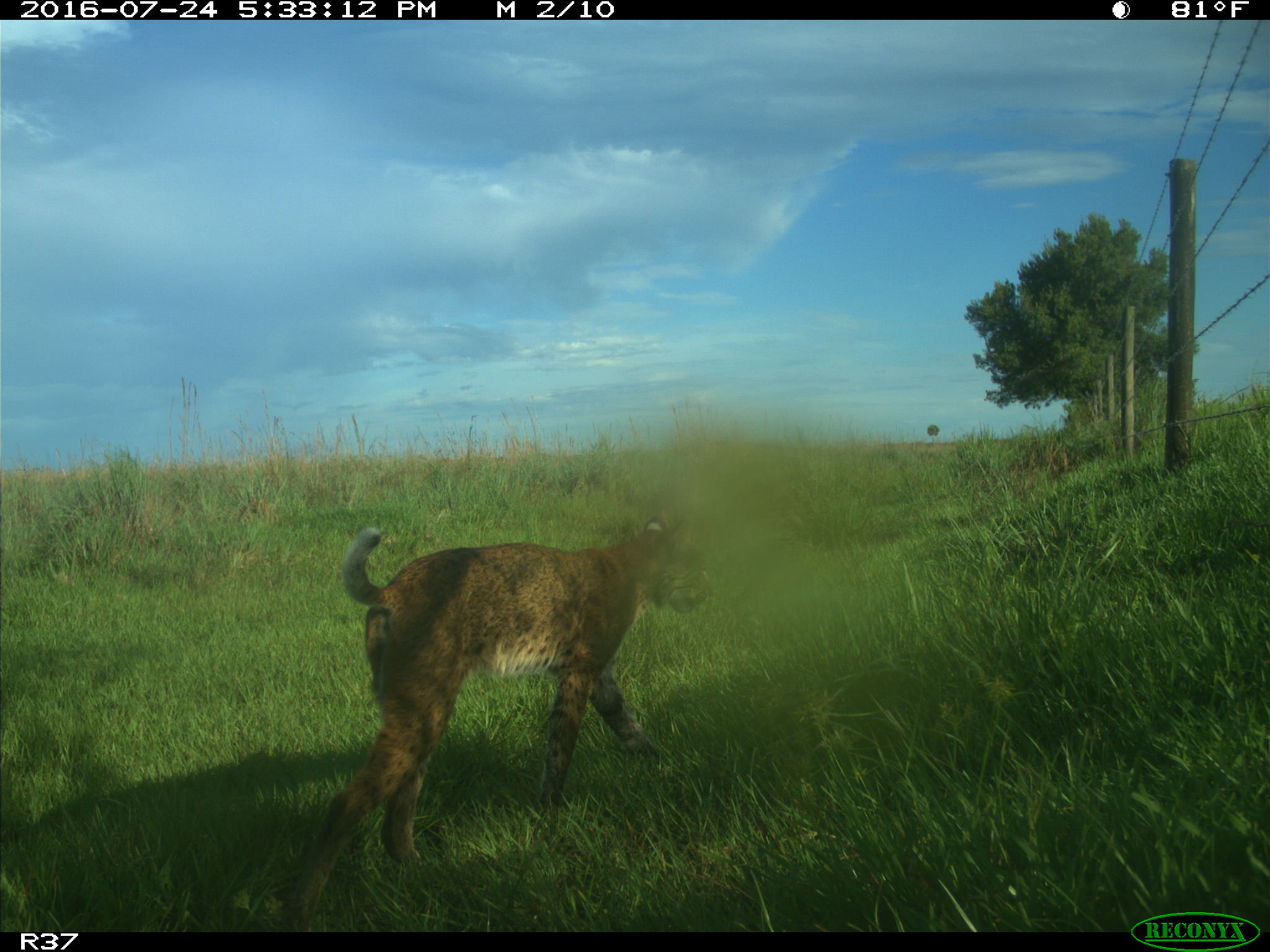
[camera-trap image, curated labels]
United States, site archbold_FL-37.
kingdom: Animalia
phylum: Chordata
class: Mammalia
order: Carnivora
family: Felidae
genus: Lynx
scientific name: Lynx rufus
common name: bobcat